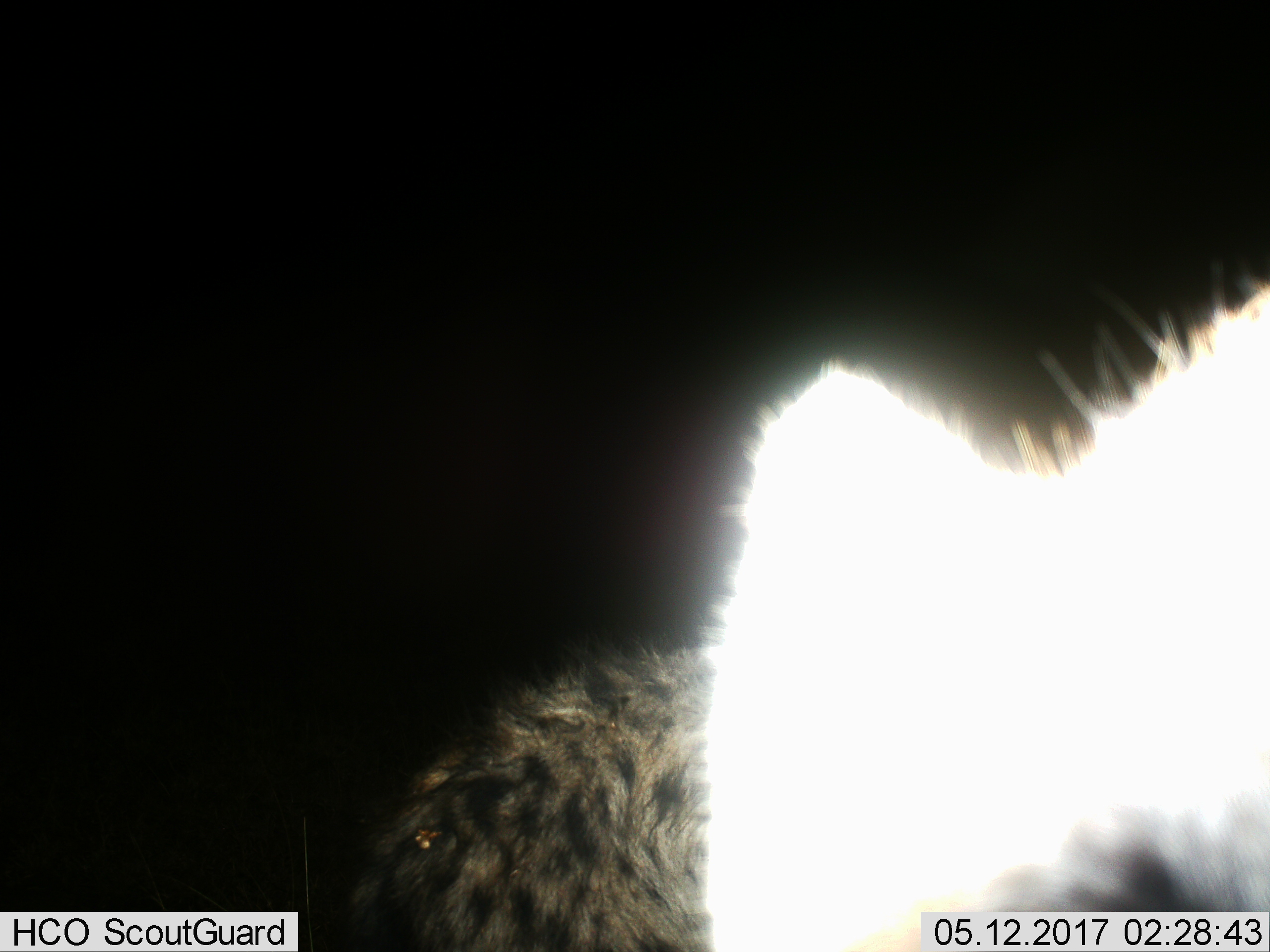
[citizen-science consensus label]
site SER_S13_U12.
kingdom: Animalia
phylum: Chordata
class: Mammalia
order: Carnivora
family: Hyaenidae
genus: Crocuta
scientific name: Crocuta crocuta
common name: spotted hyena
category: hyenaspotted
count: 1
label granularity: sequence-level